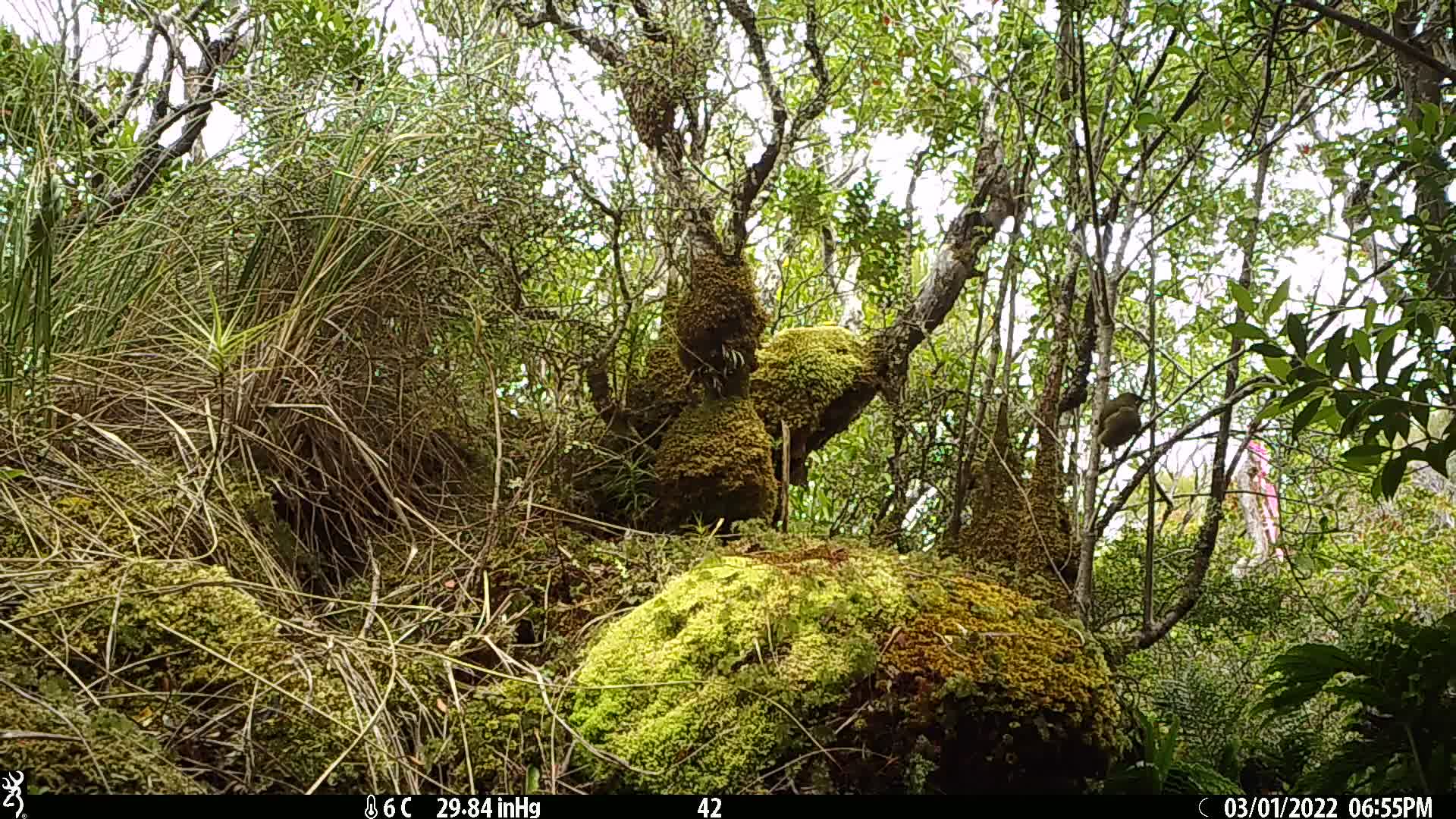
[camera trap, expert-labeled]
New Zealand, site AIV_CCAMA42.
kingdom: Animalia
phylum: Chordata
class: Aves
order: Passeriformes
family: Meliphagidae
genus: Anthornis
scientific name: Anthornis melanura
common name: new zealand bellbird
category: bellbird